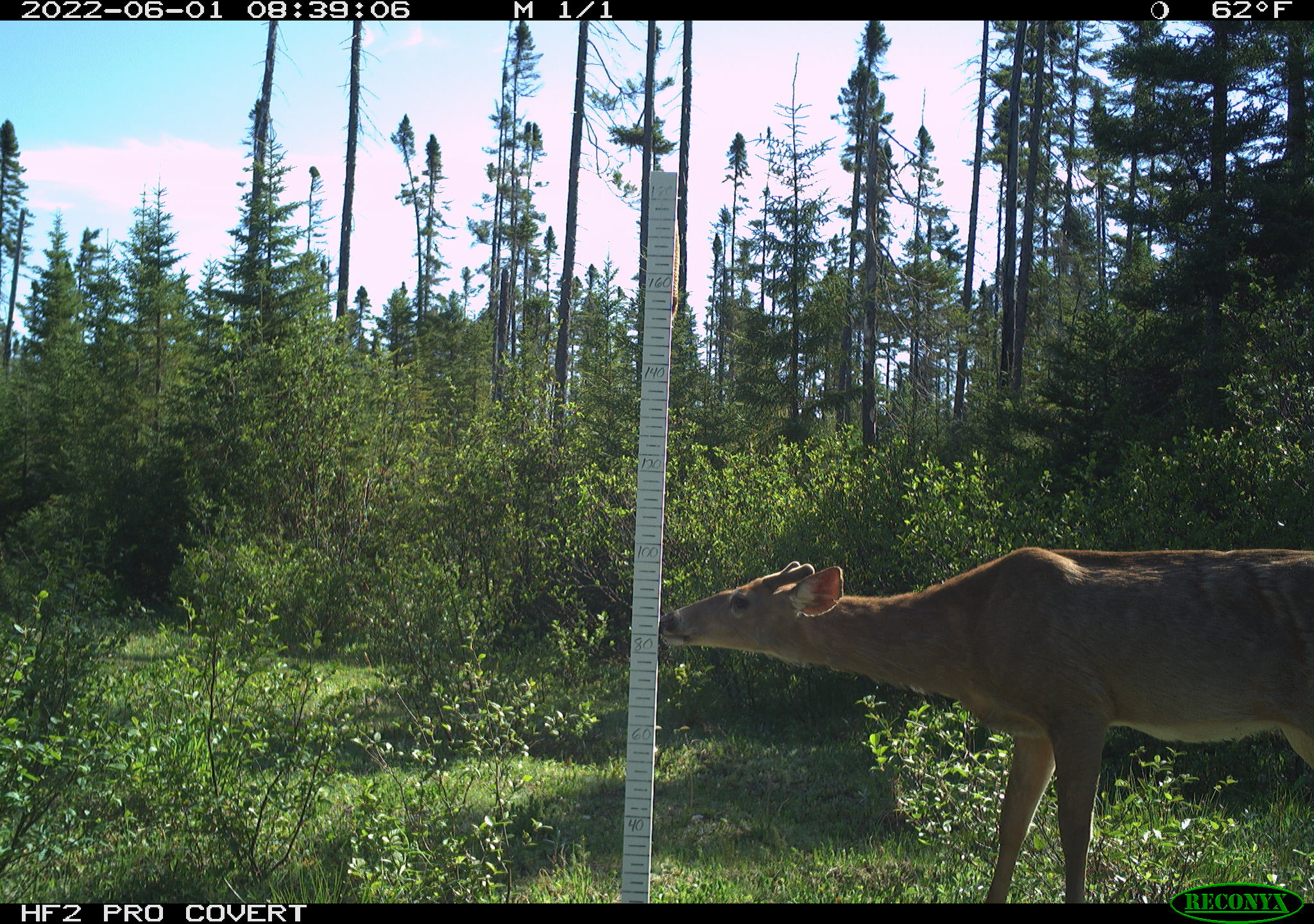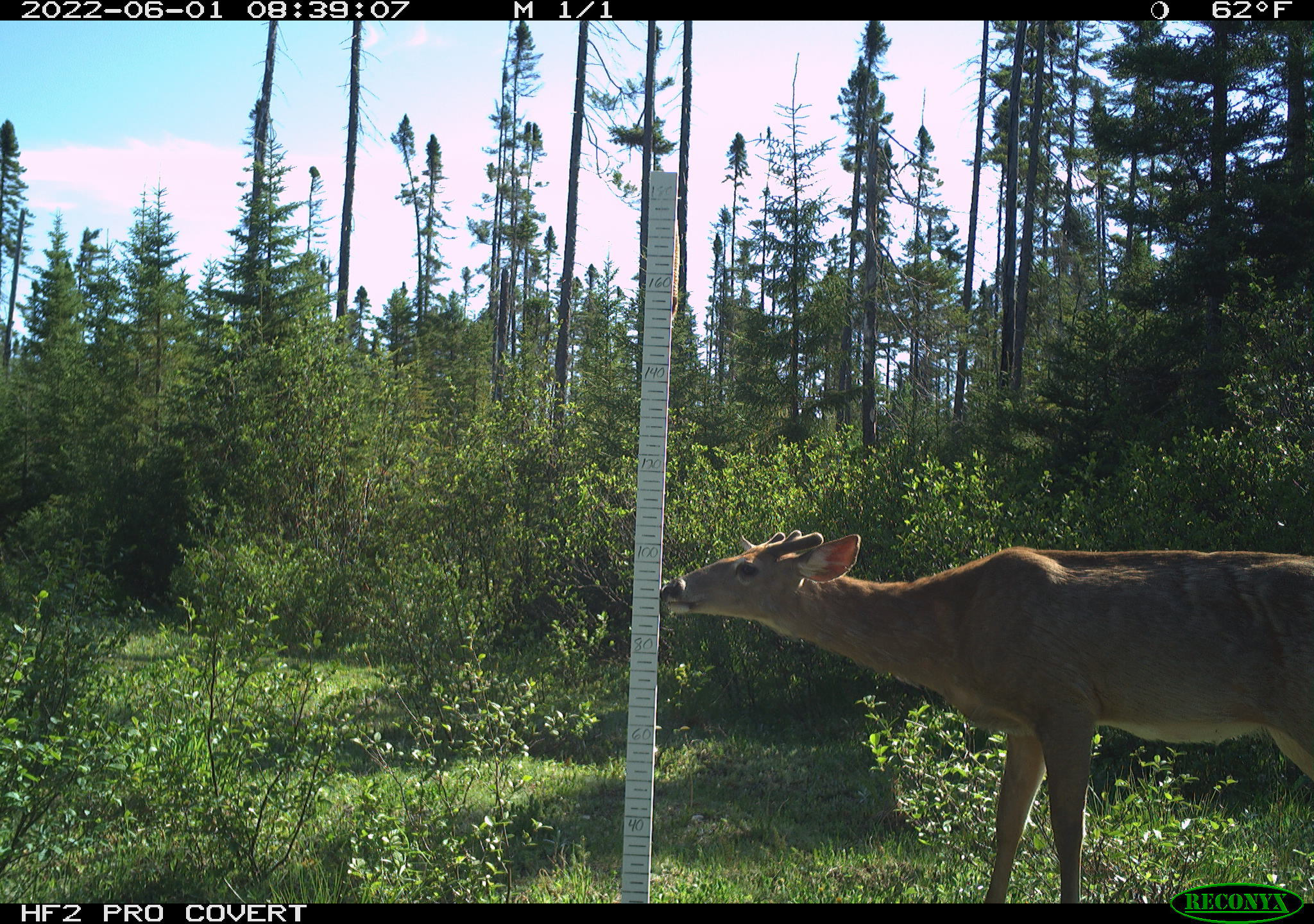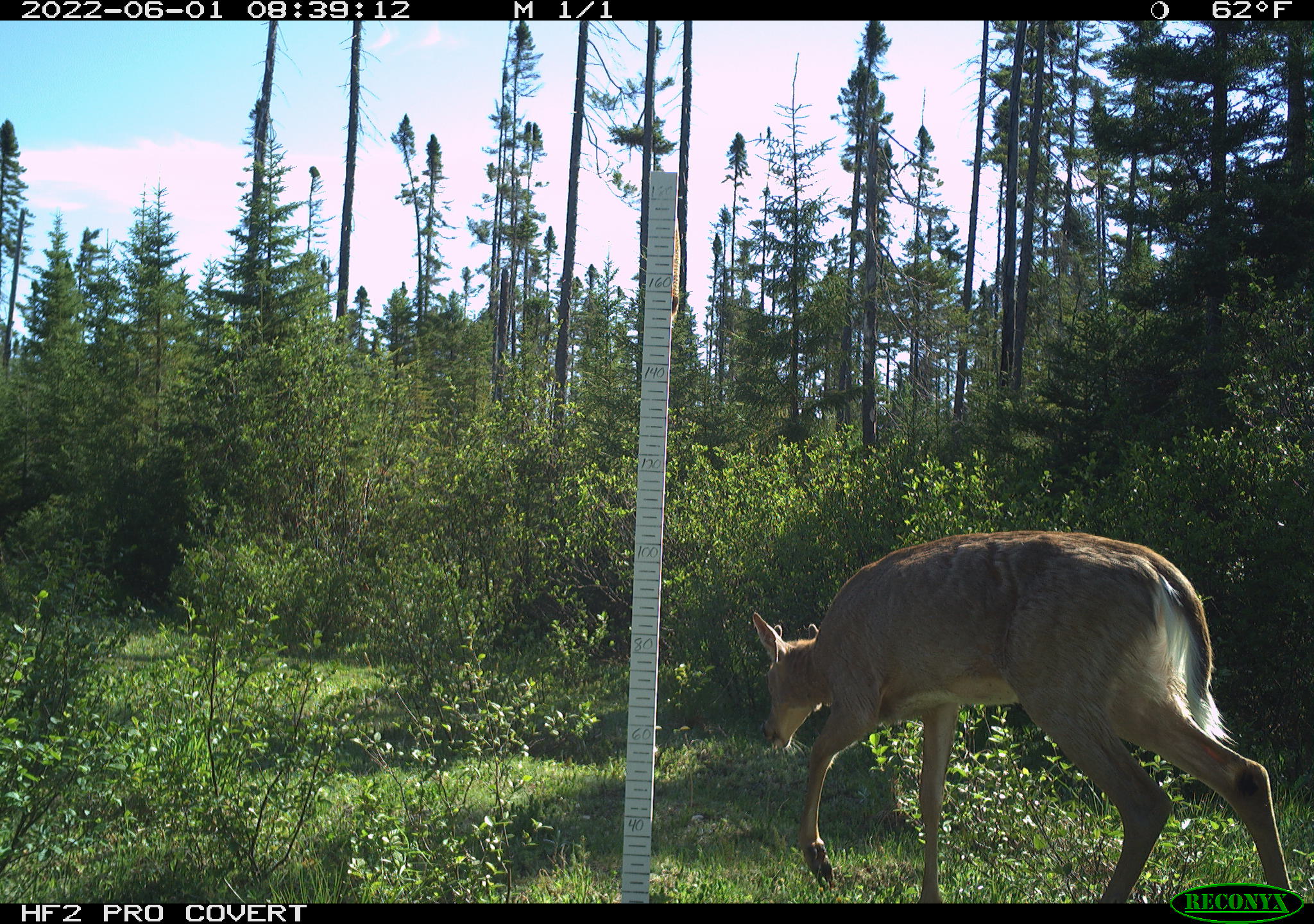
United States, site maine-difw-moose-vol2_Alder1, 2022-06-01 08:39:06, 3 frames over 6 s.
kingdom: Animalia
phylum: Chordata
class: Mammalia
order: Artiodactyla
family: Cervidae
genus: Odocoileus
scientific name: Odocoileus virginianus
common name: white-tailed deer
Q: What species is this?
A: White-tailed deer (Odocoileus virginianus).